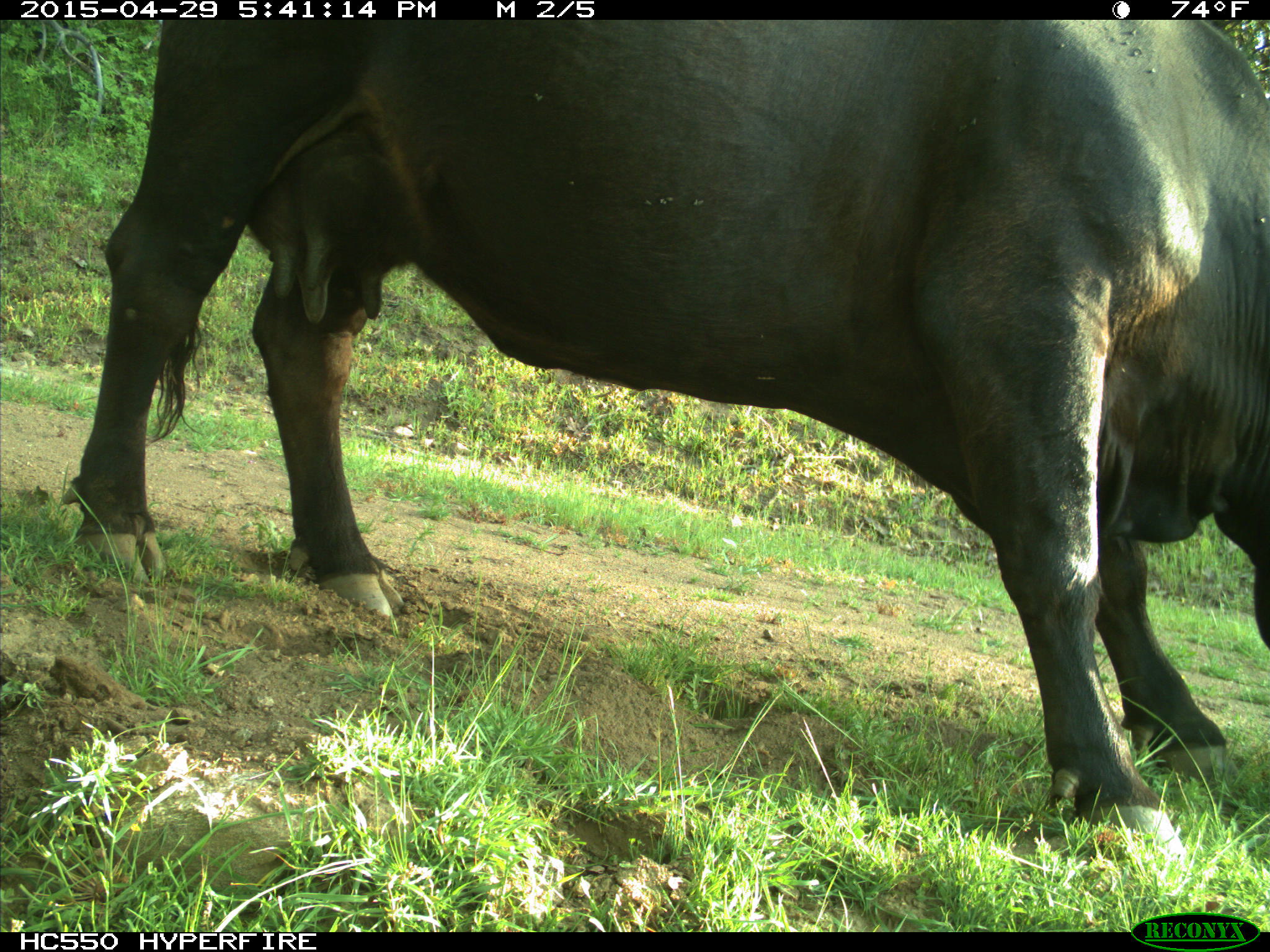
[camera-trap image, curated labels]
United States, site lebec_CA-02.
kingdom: Animalia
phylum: Chordata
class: Mammalia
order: Artiodactyla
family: Bovidae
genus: Bos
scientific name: Bos taurus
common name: domestic cow